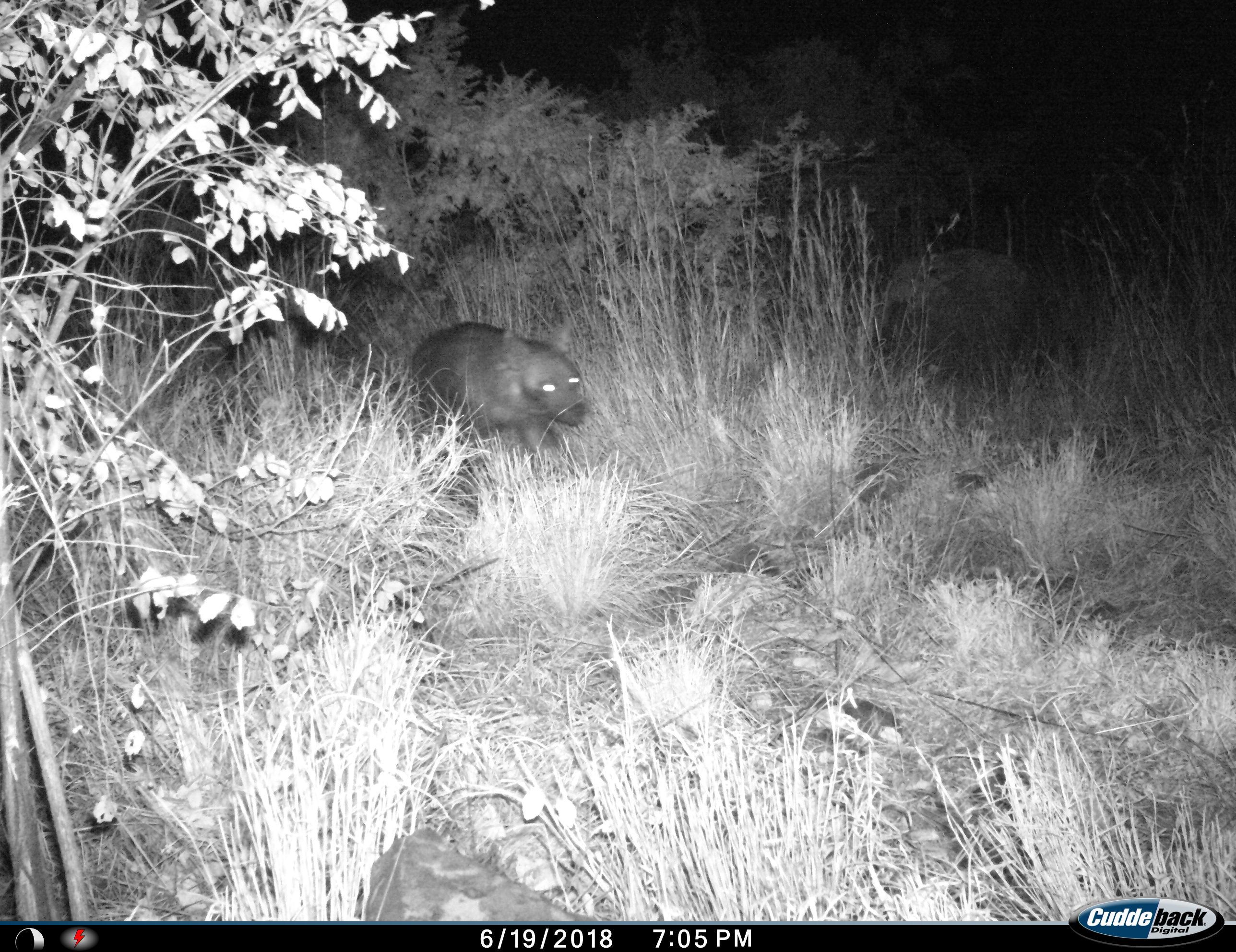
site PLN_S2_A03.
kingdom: Animalia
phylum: Chordata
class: Mammalia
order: Carnivora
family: Hyaenidae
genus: Parahyaena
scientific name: Parahyaena brunnea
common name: brown hyena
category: hyenabrown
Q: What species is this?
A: Hyenabrown (brown hyena) (Parahyaena brunnea).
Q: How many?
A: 1.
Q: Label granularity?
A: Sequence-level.